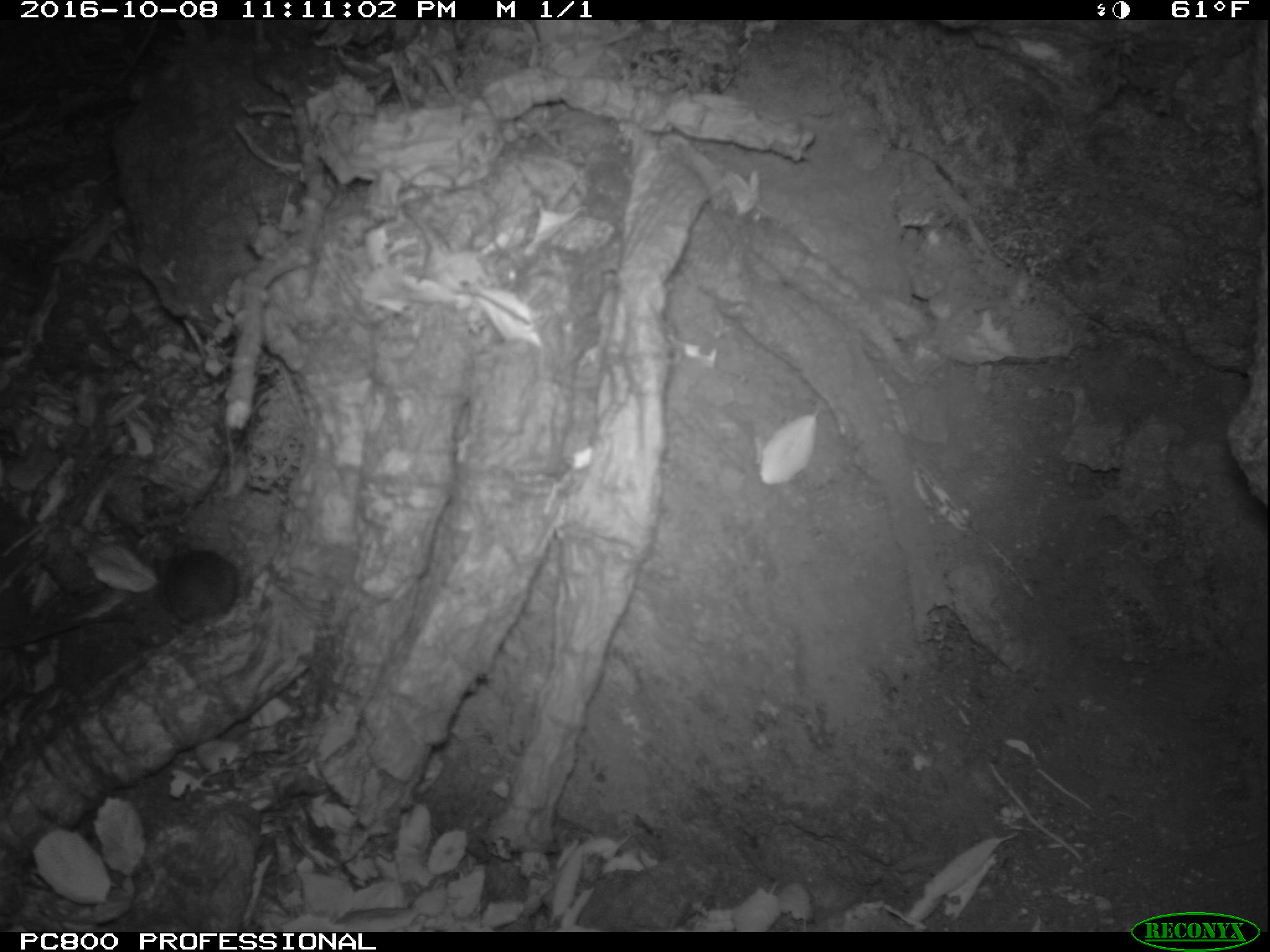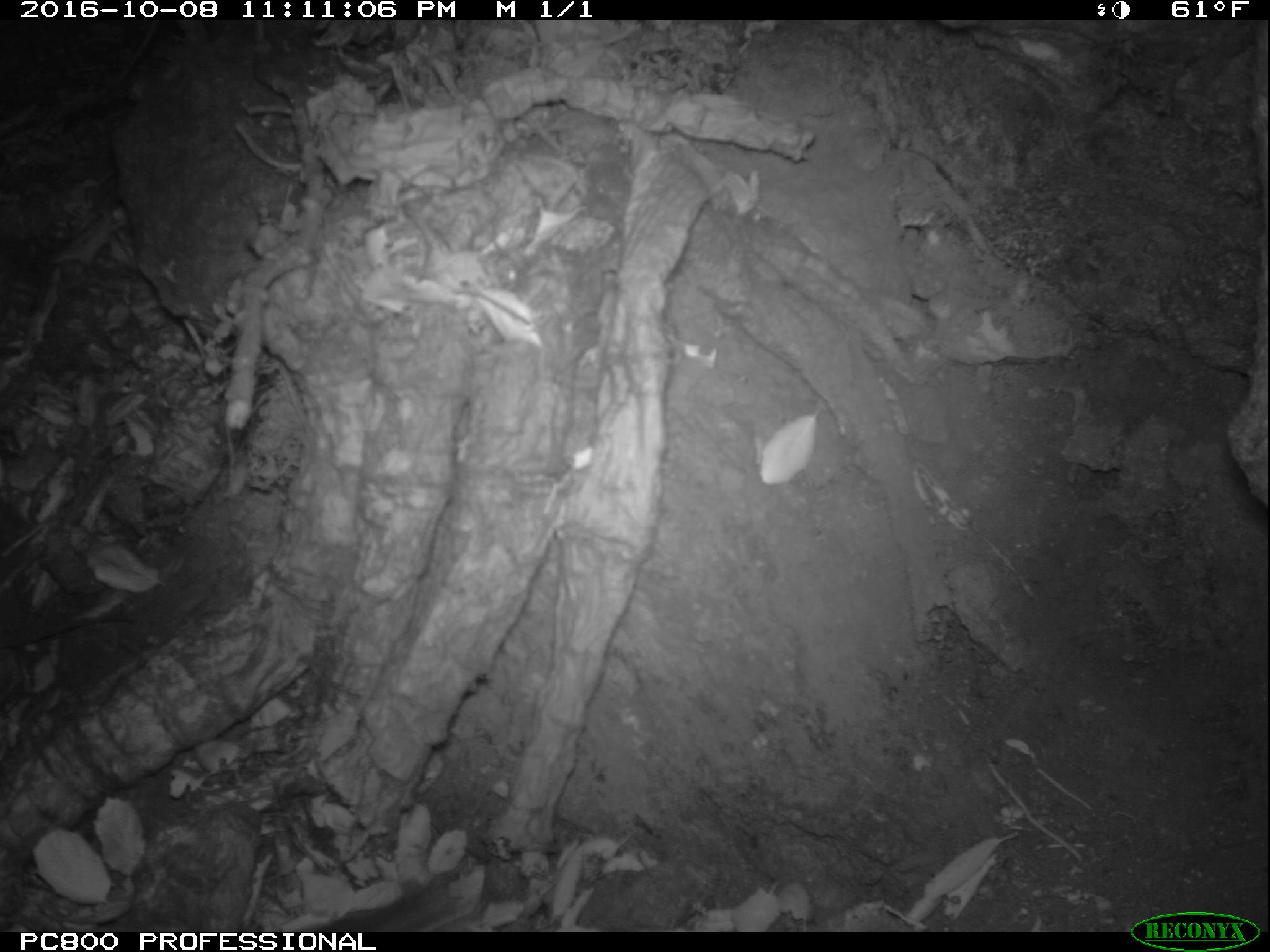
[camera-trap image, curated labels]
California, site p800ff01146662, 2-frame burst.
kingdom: Animalia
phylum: Chordata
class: Mammalia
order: Rodentia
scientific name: Rodentia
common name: rodent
Rodent (Rodentia).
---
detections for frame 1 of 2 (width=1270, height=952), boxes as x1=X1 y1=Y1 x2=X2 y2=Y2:
rodent: x1=153 y1=544 x2=239 y2=627